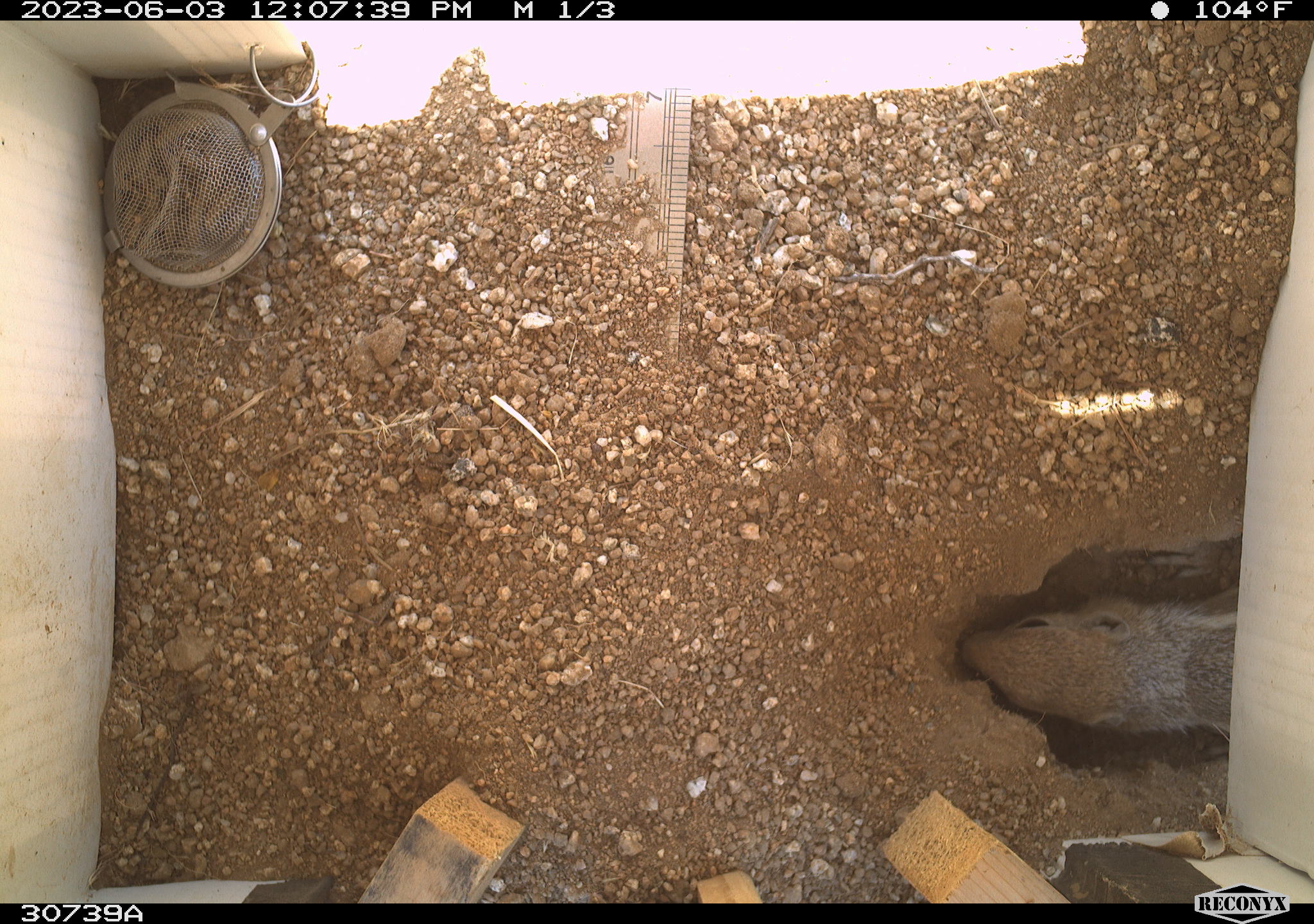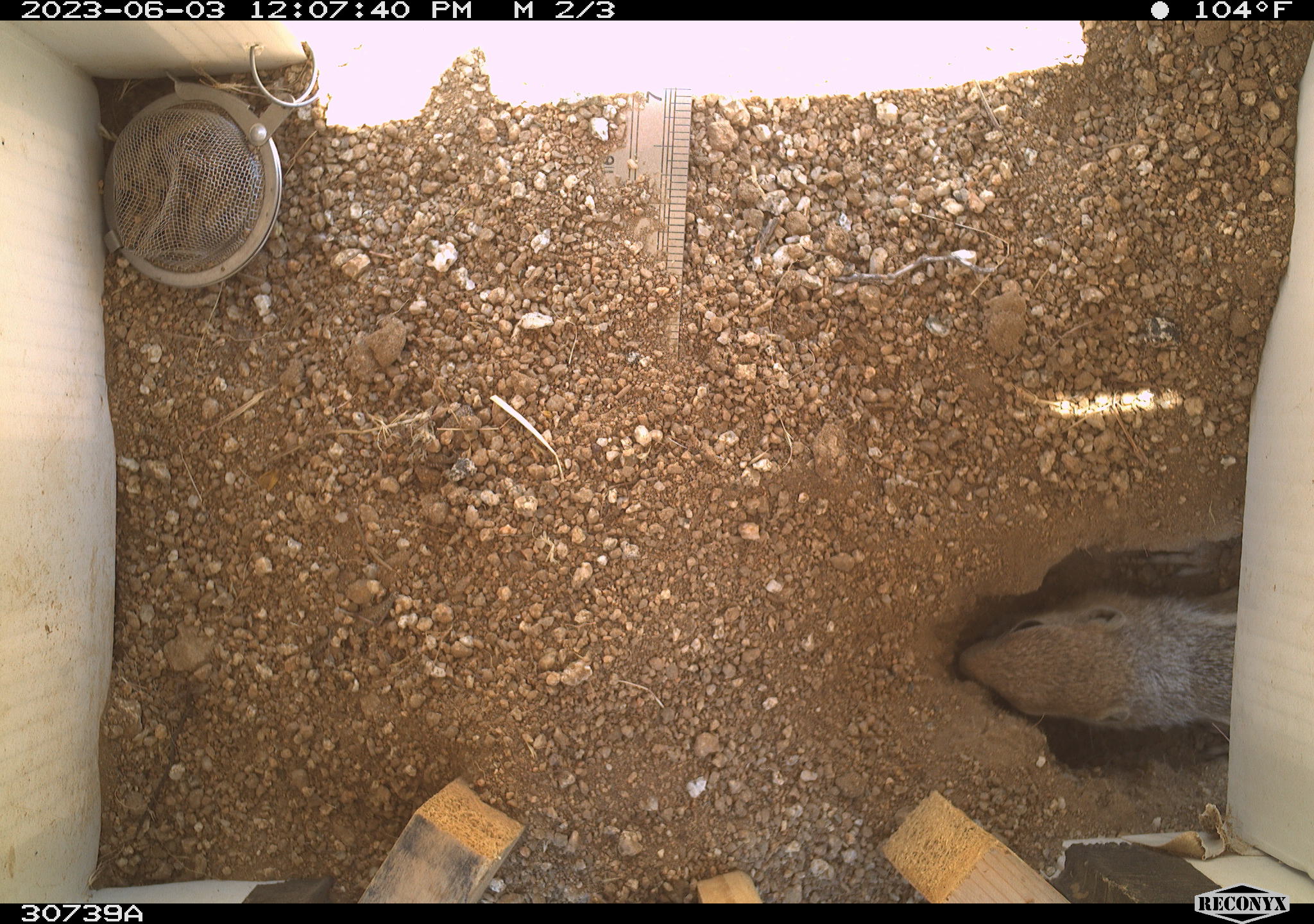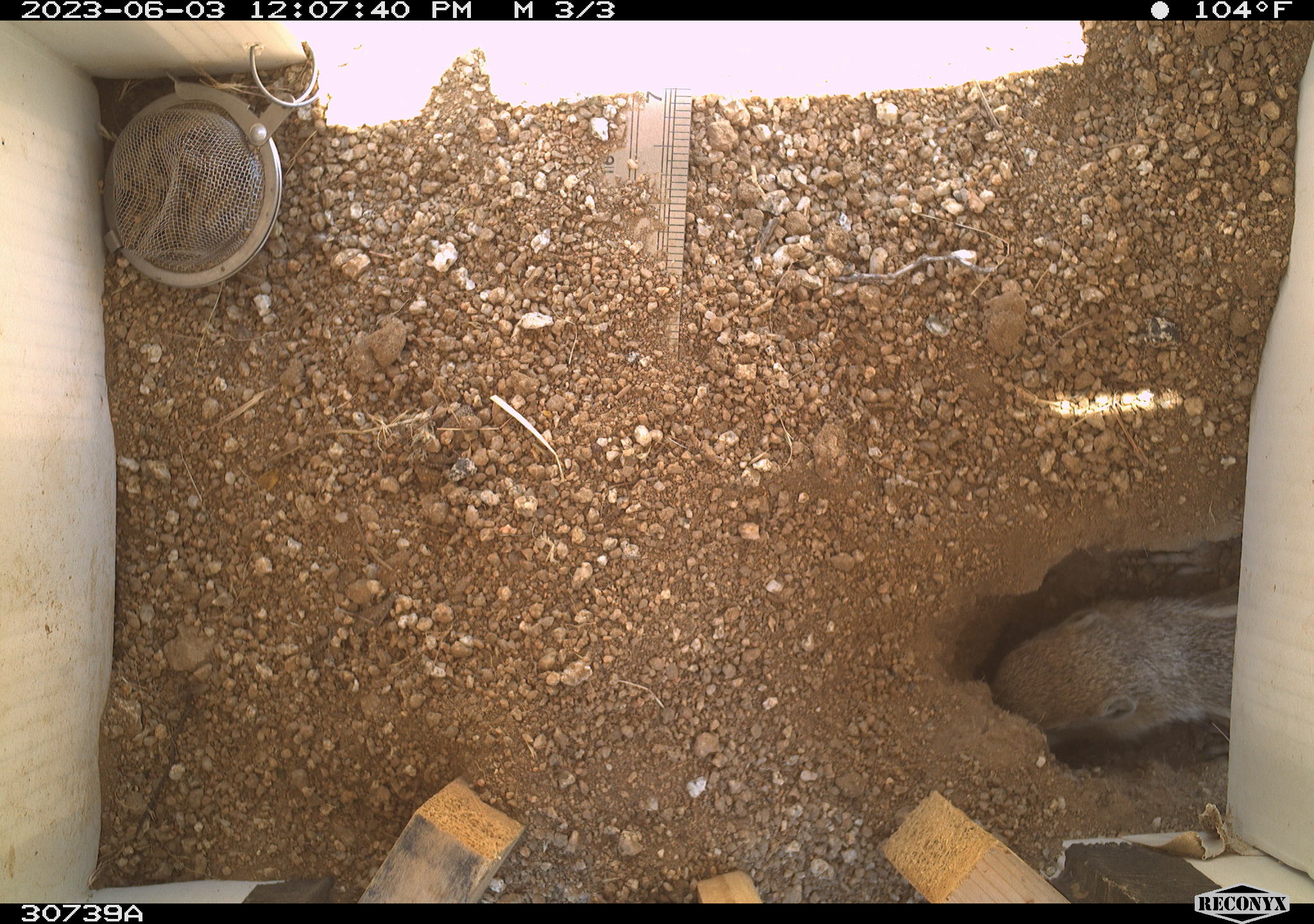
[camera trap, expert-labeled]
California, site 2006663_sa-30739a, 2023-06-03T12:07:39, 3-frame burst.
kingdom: Animalia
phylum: Chordata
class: Mammalia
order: Rodentia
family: Sciuridae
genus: Ammospermophilus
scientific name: Ammospermophilus leucurus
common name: white-tailed antelope squirrel